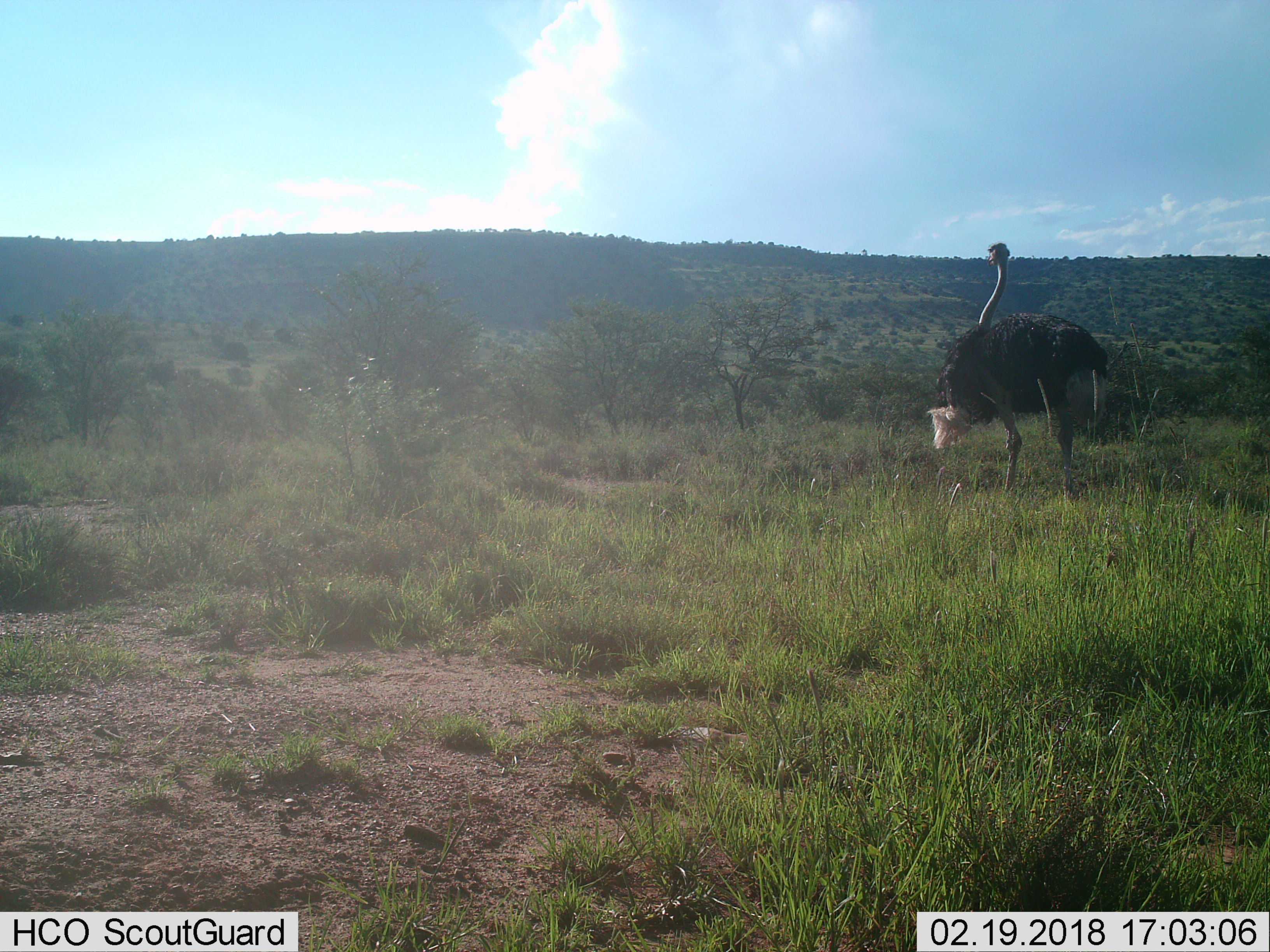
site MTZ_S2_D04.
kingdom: Animalia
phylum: Chordata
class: Aves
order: Struthioniformes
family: Struthionidae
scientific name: Struthionidae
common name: ostrich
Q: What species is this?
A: Ostrich (Struthionidae).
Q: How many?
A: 1.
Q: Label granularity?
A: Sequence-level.